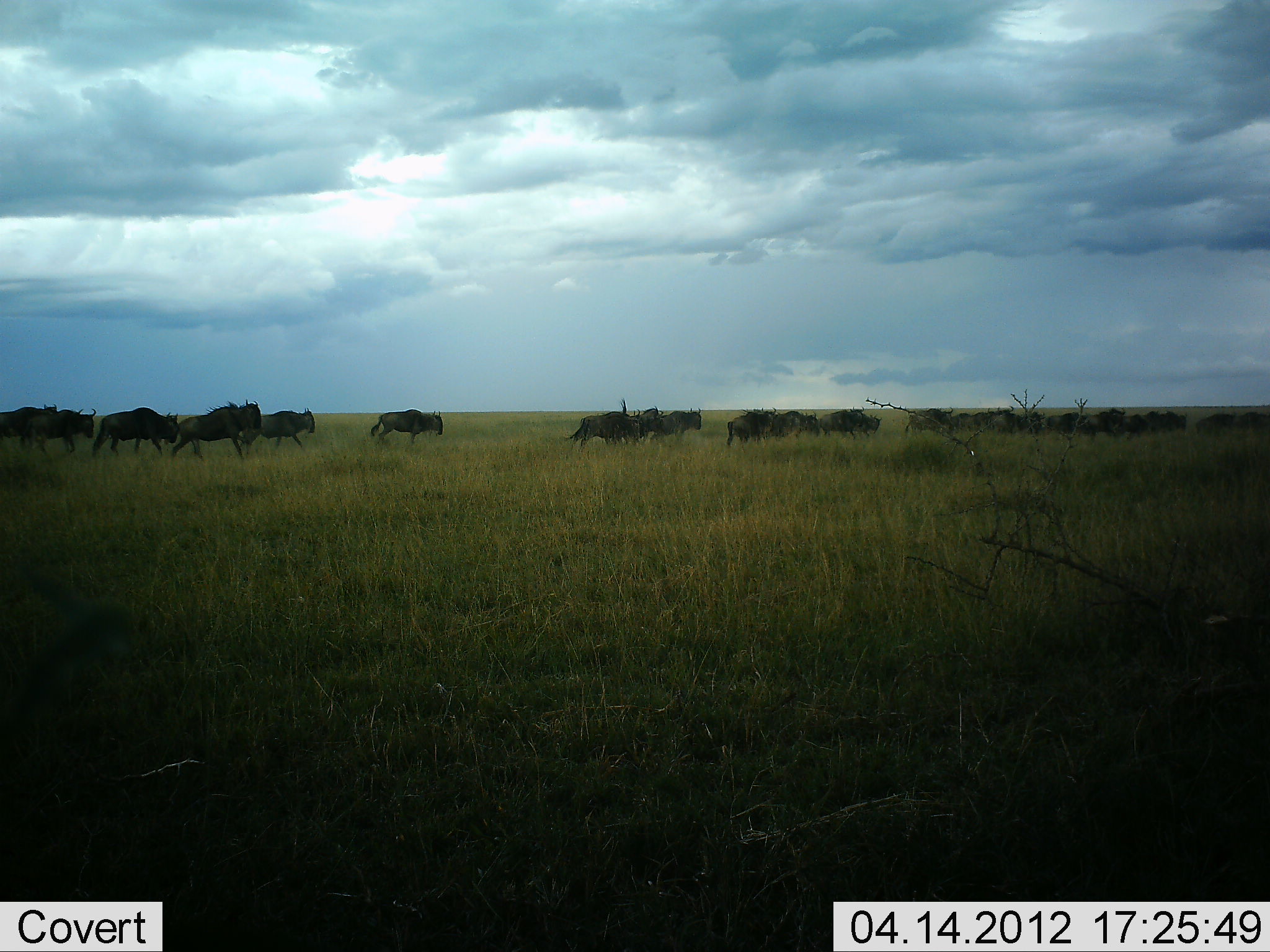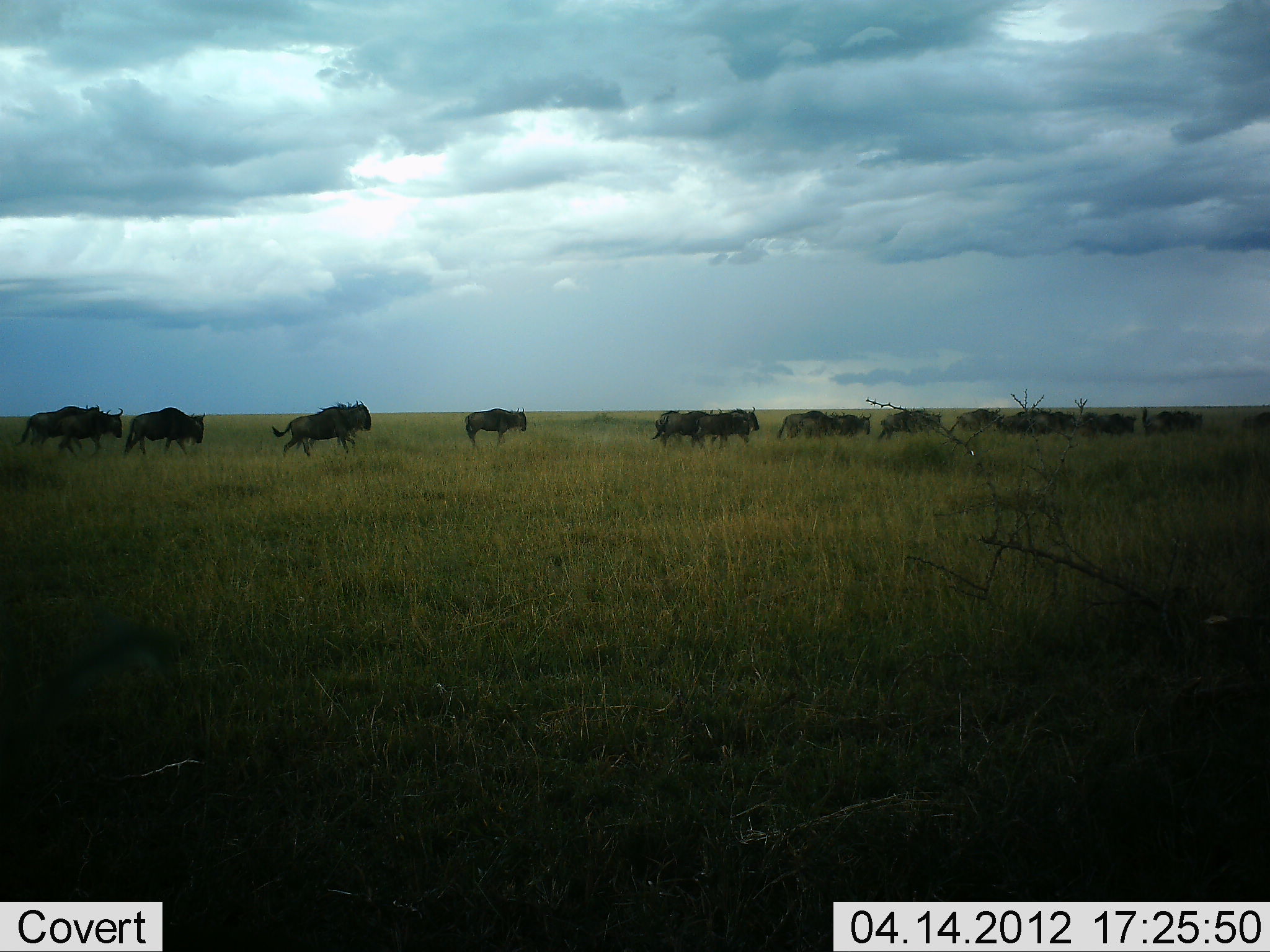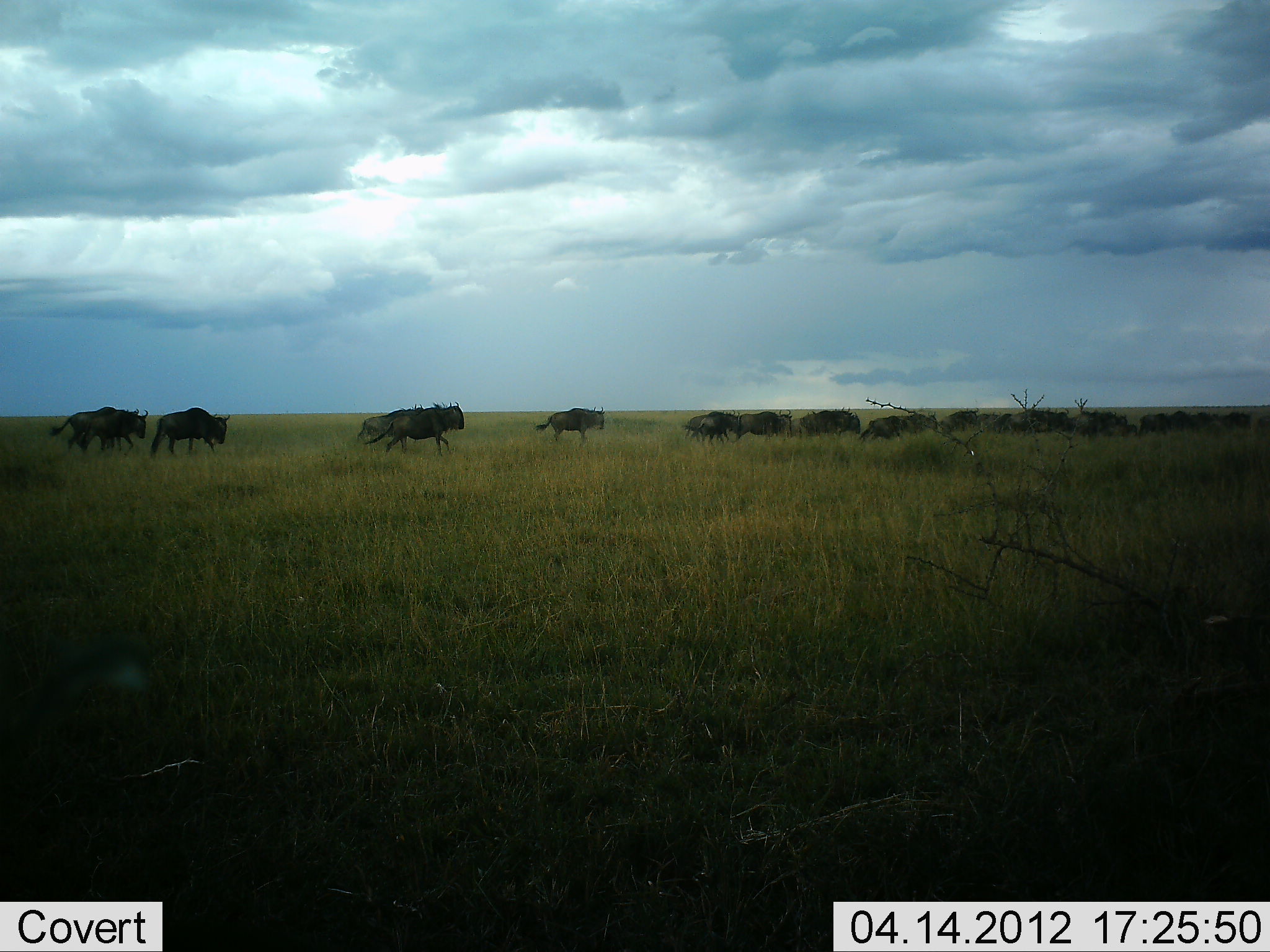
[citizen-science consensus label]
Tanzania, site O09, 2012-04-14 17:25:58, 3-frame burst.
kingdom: Animalia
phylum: Chordata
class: Mammalia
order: Artiodactyla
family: Bovidae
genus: Connochaetes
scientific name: Connochaetes taurinus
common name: blue wildebeest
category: wildebeest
Wildebeest (blue wildebeest) (Connochaetes taurinus), count 11-50. Behavior (volunteer vote fractions): standing 5%, resting 0%, moving 100%, interacting 0%. Young present (vote fraction): 0%. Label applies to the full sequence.